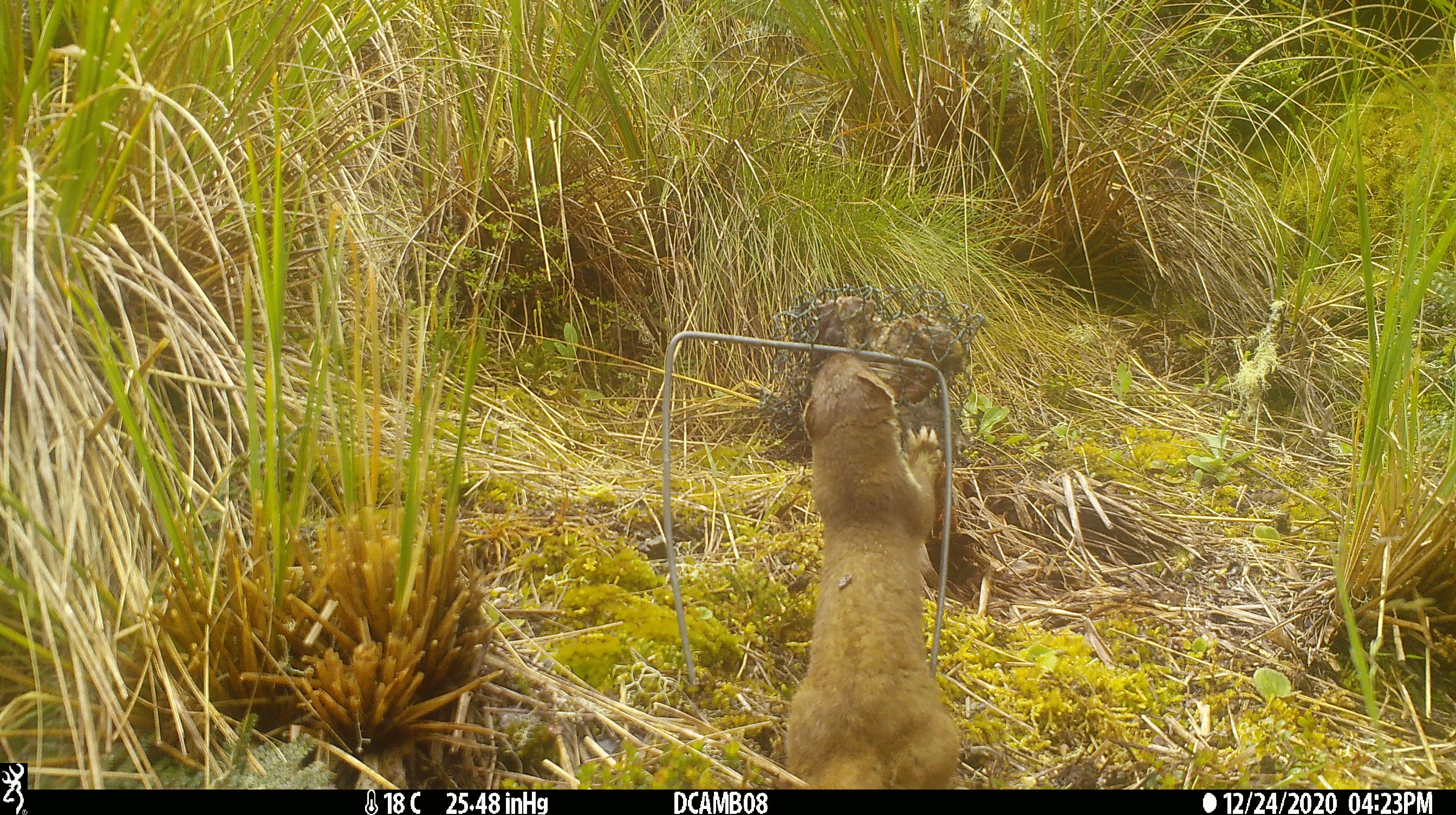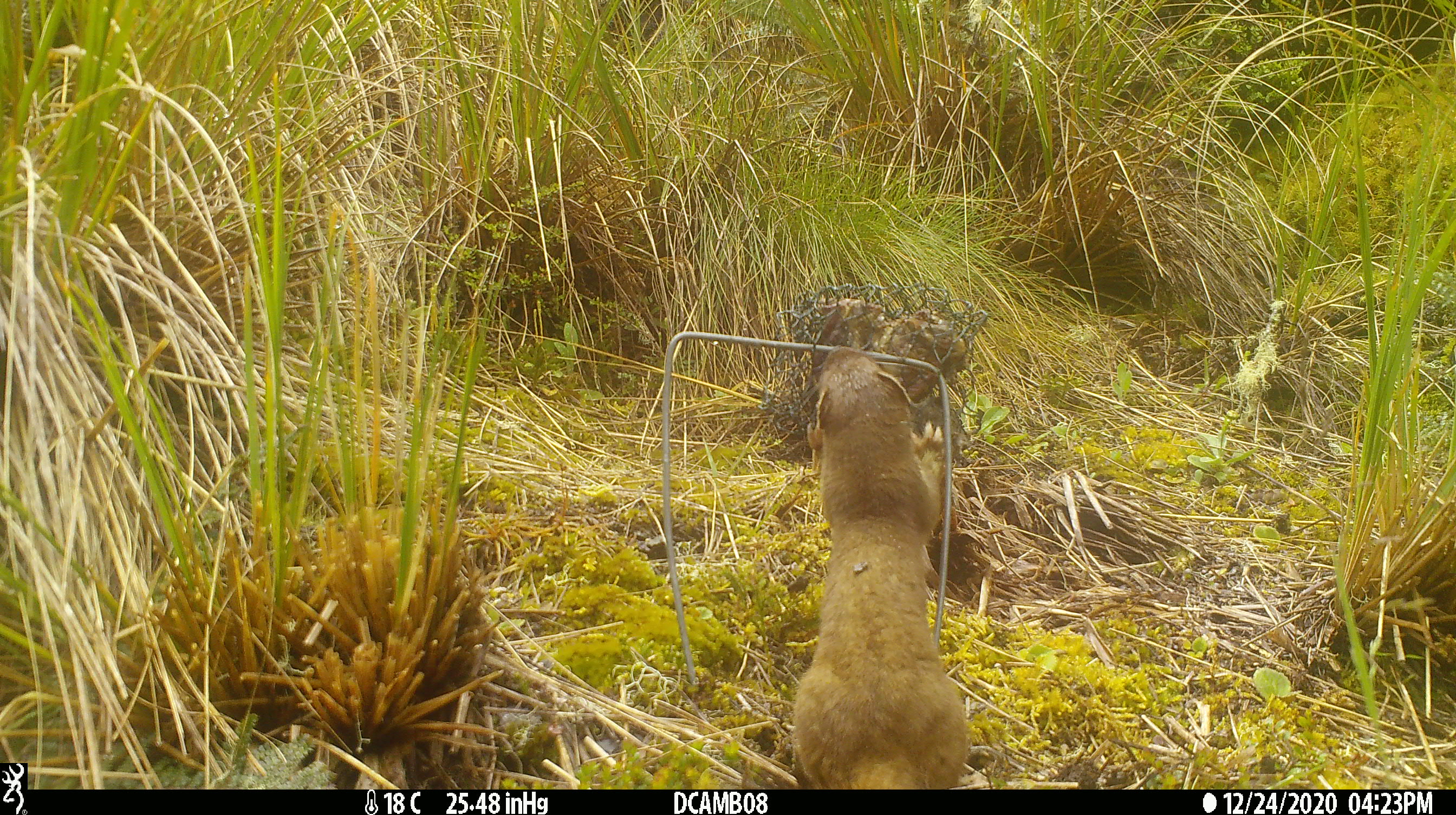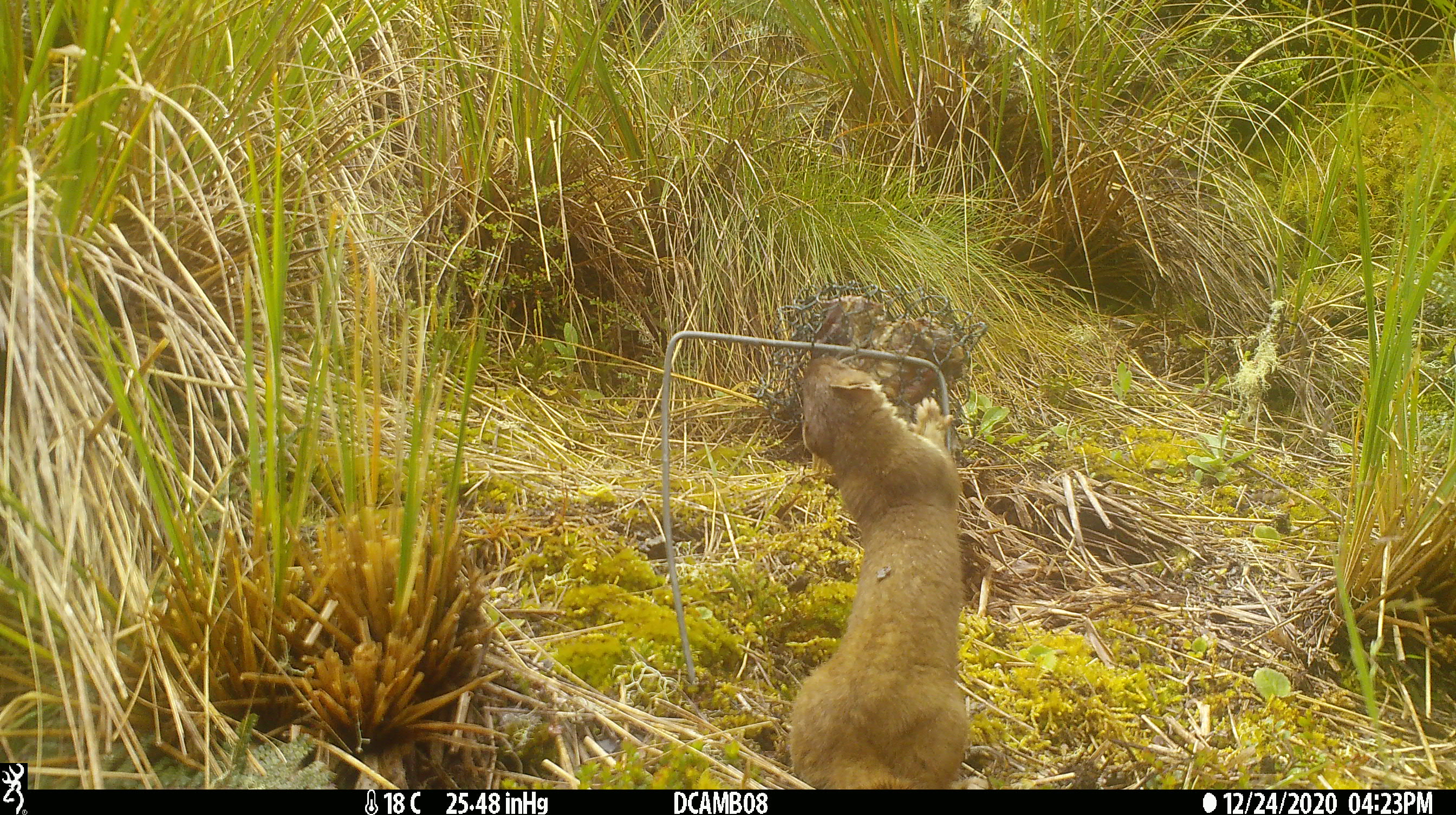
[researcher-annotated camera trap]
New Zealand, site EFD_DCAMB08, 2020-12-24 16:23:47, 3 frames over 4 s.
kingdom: Animalia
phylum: Chordata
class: Mammalia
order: Carnivora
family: Mustelidae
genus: Mustela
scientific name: Mustela erminea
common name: stoat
Stoat (Mustela erminea).